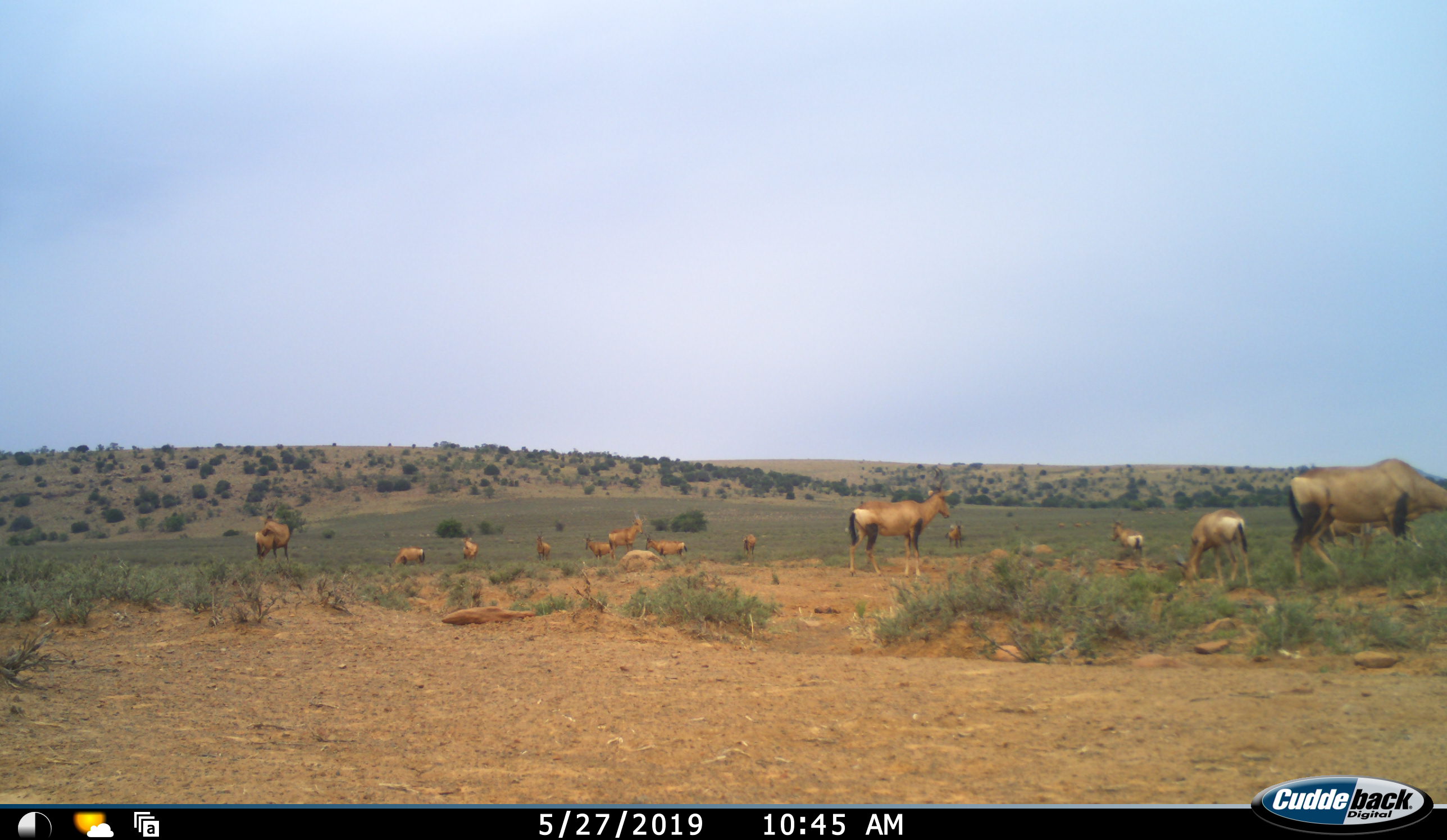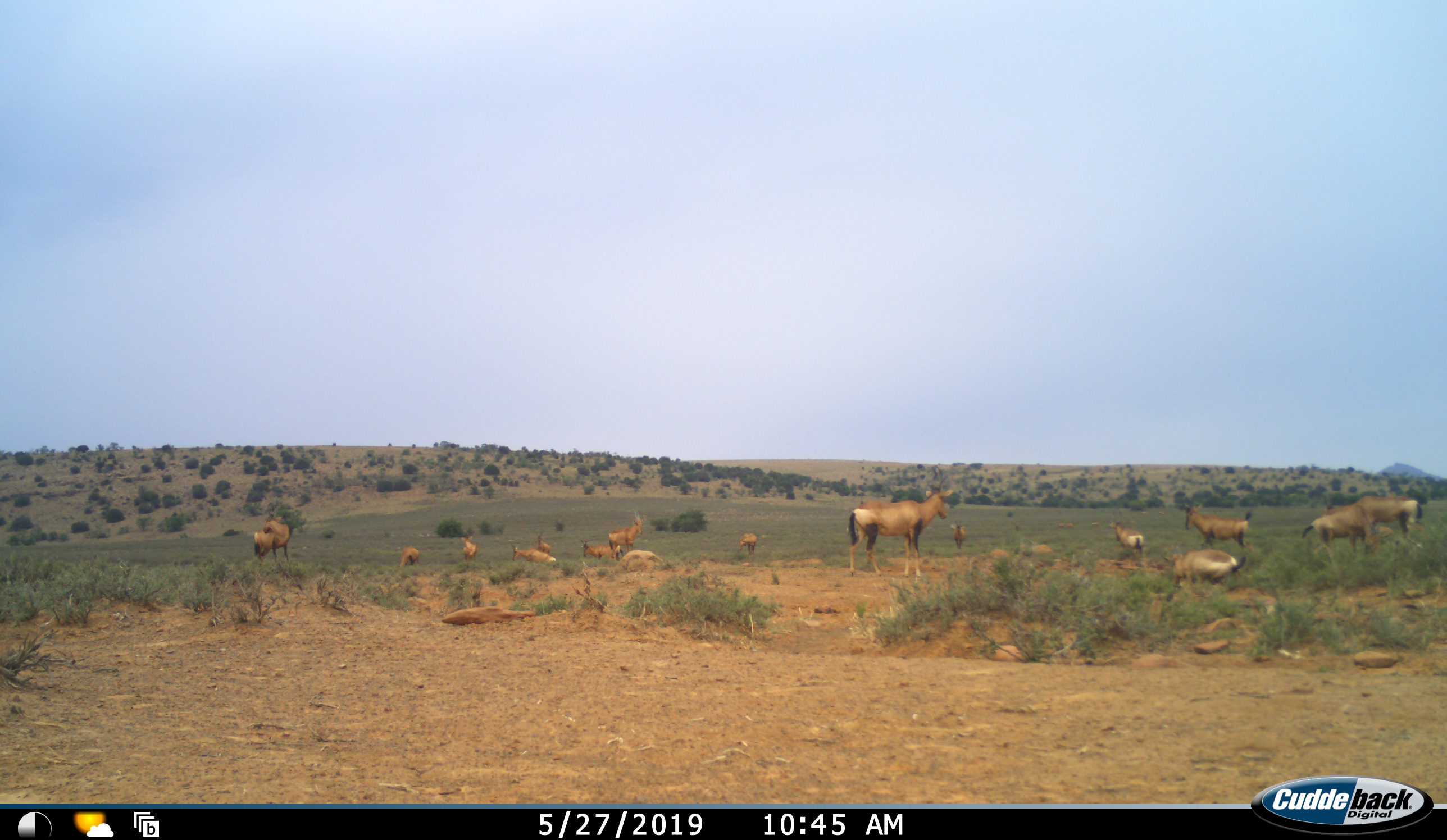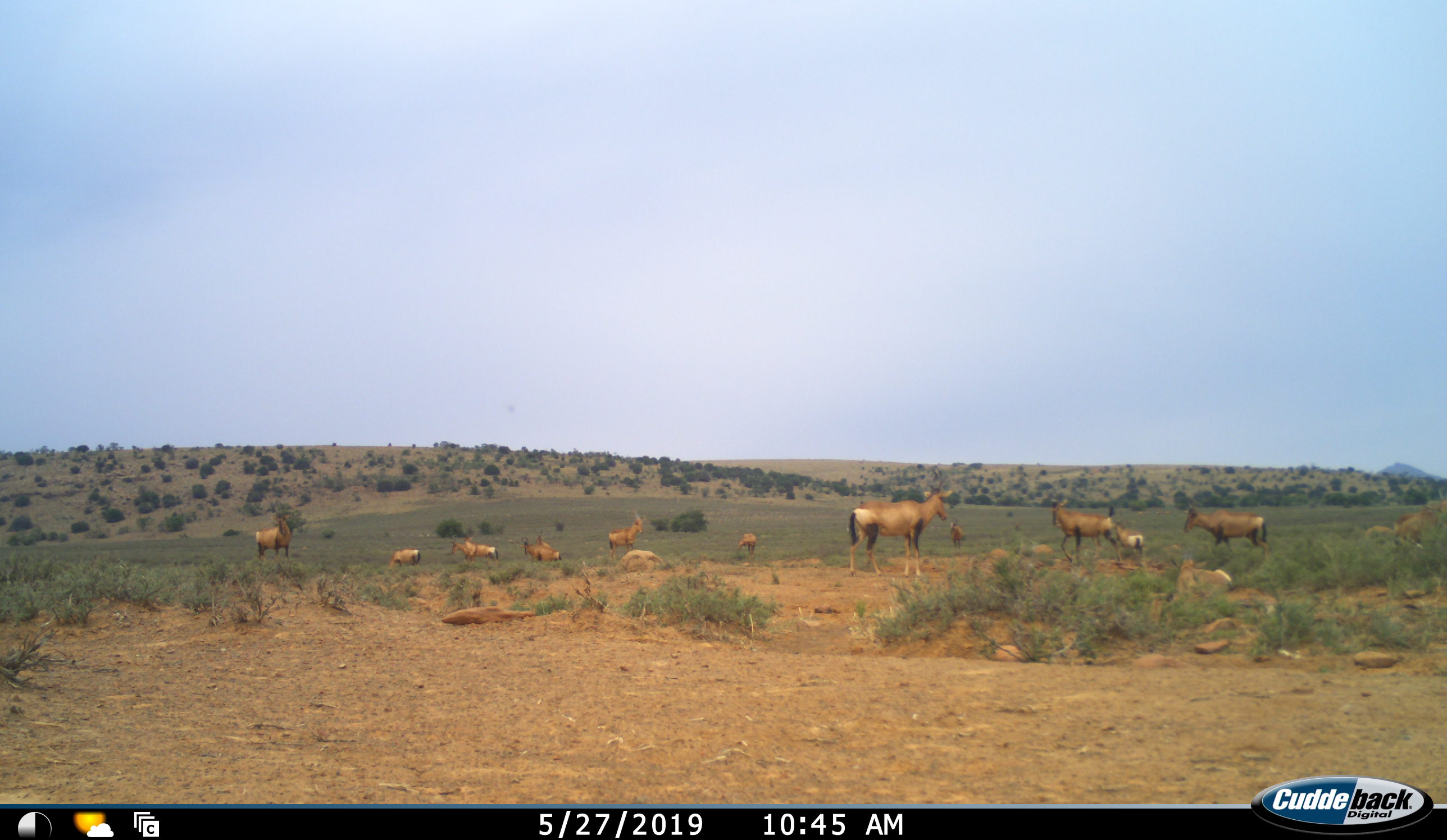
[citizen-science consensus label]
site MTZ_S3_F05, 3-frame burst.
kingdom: Animalia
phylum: Chordata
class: Mammalia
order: Artiodactyla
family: Bovidae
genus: Alcelaphus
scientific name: Alcelaphus buselaphus caama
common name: red hartebeest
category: hartebeestred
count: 11-50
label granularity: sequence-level